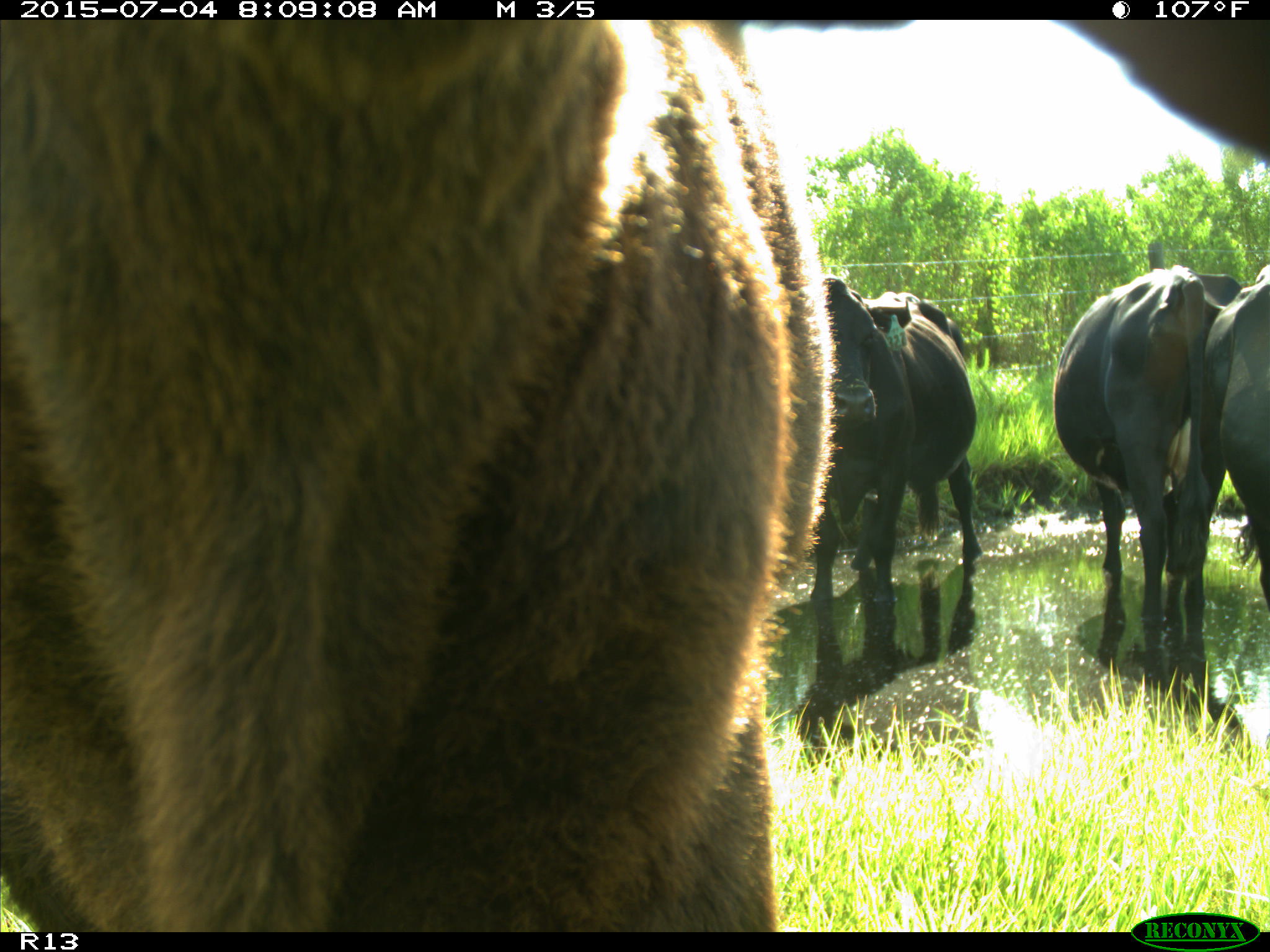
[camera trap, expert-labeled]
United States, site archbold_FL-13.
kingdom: Animalia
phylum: Chordata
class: Mammalia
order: Artiodactyla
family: Bovidae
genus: Bos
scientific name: Bos taurus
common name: domestic cow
Bos taurus (domestic cow).